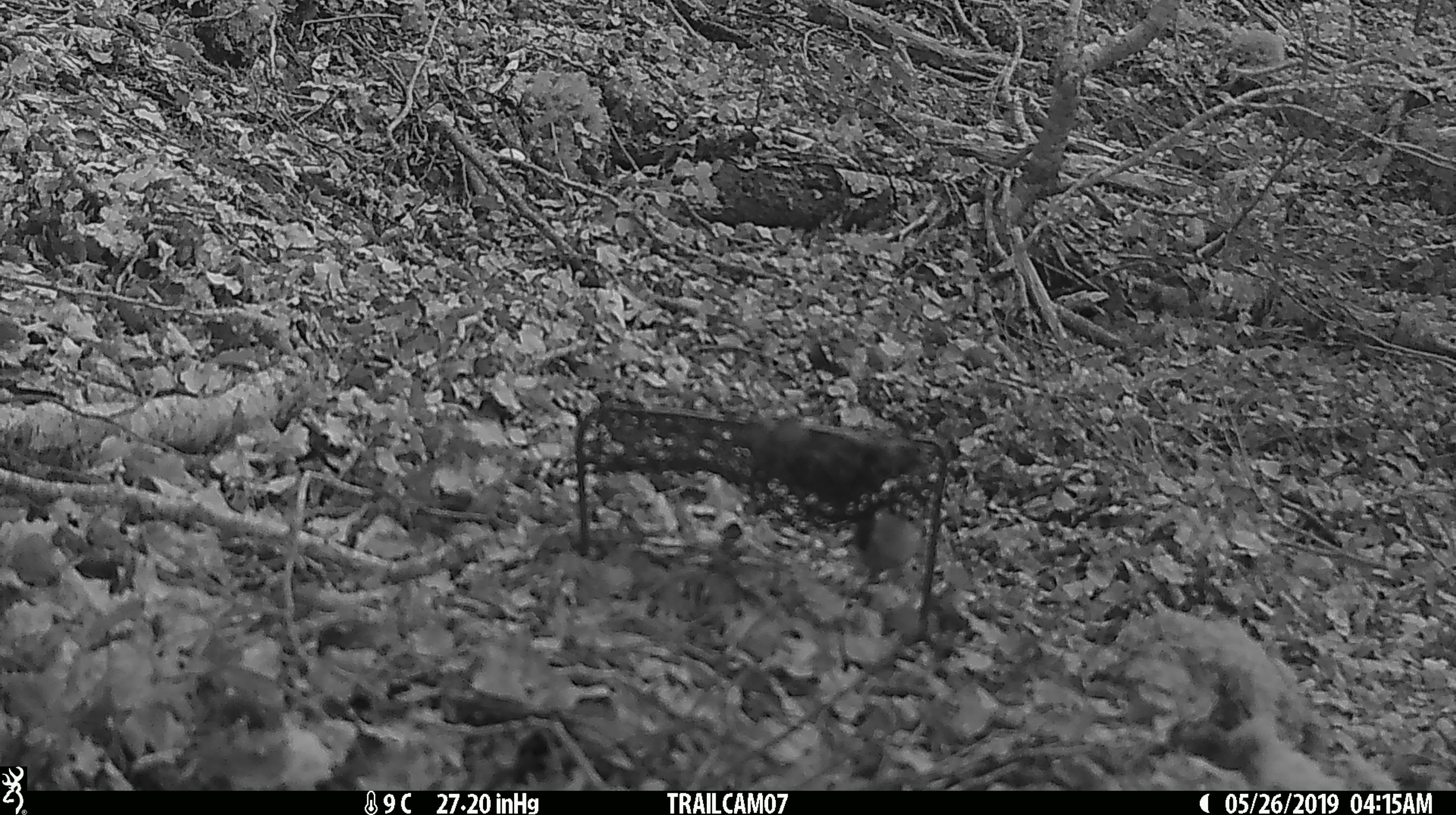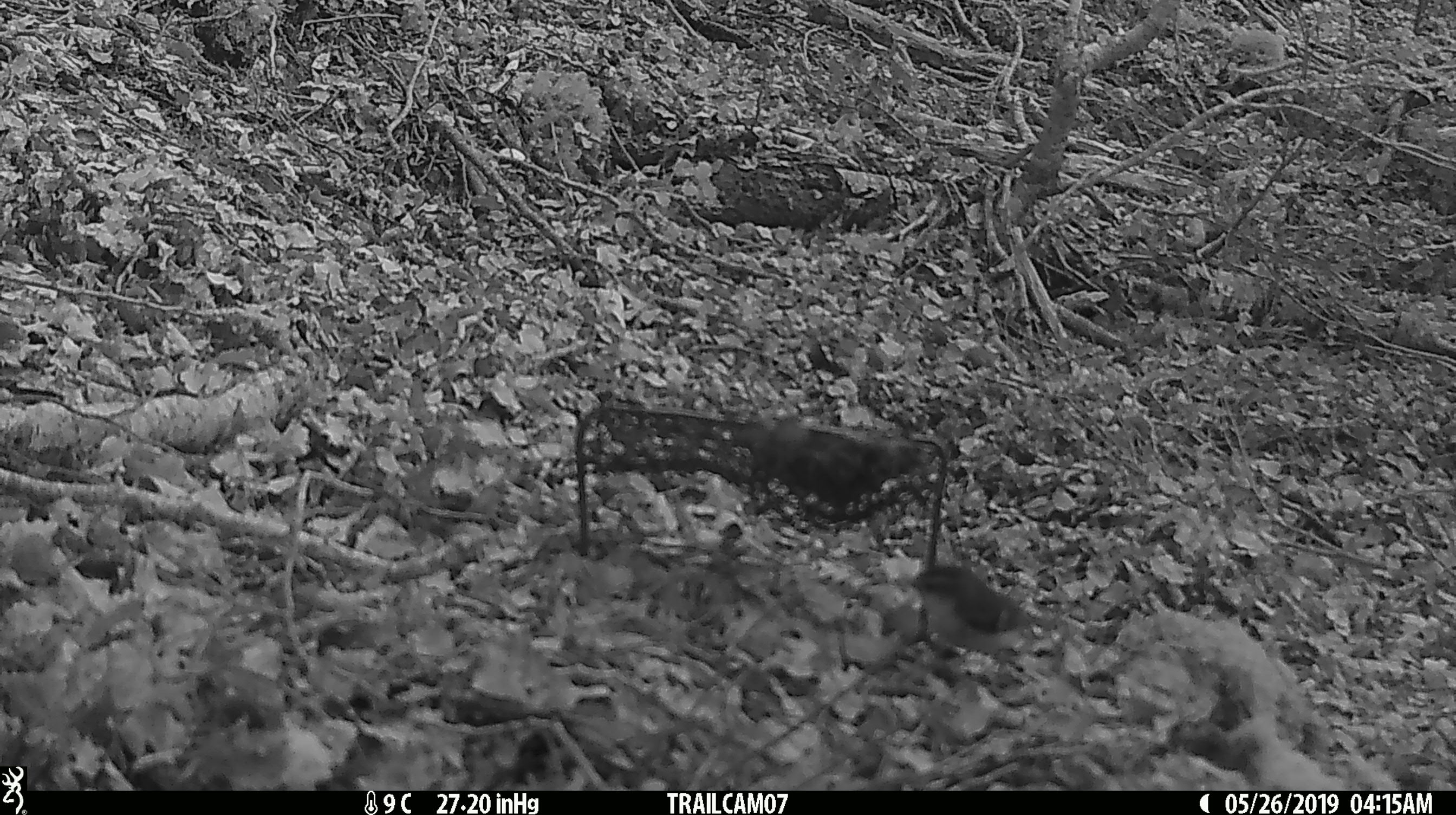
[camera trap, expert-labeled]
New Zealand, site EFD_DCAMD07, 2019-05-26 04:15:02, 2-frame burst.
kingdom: Animalia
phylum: Chordata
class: Aves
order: Passeriformes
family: Acanthisittidae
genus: Acanthisitta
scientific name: Acanthisitta chloris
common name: rifleman